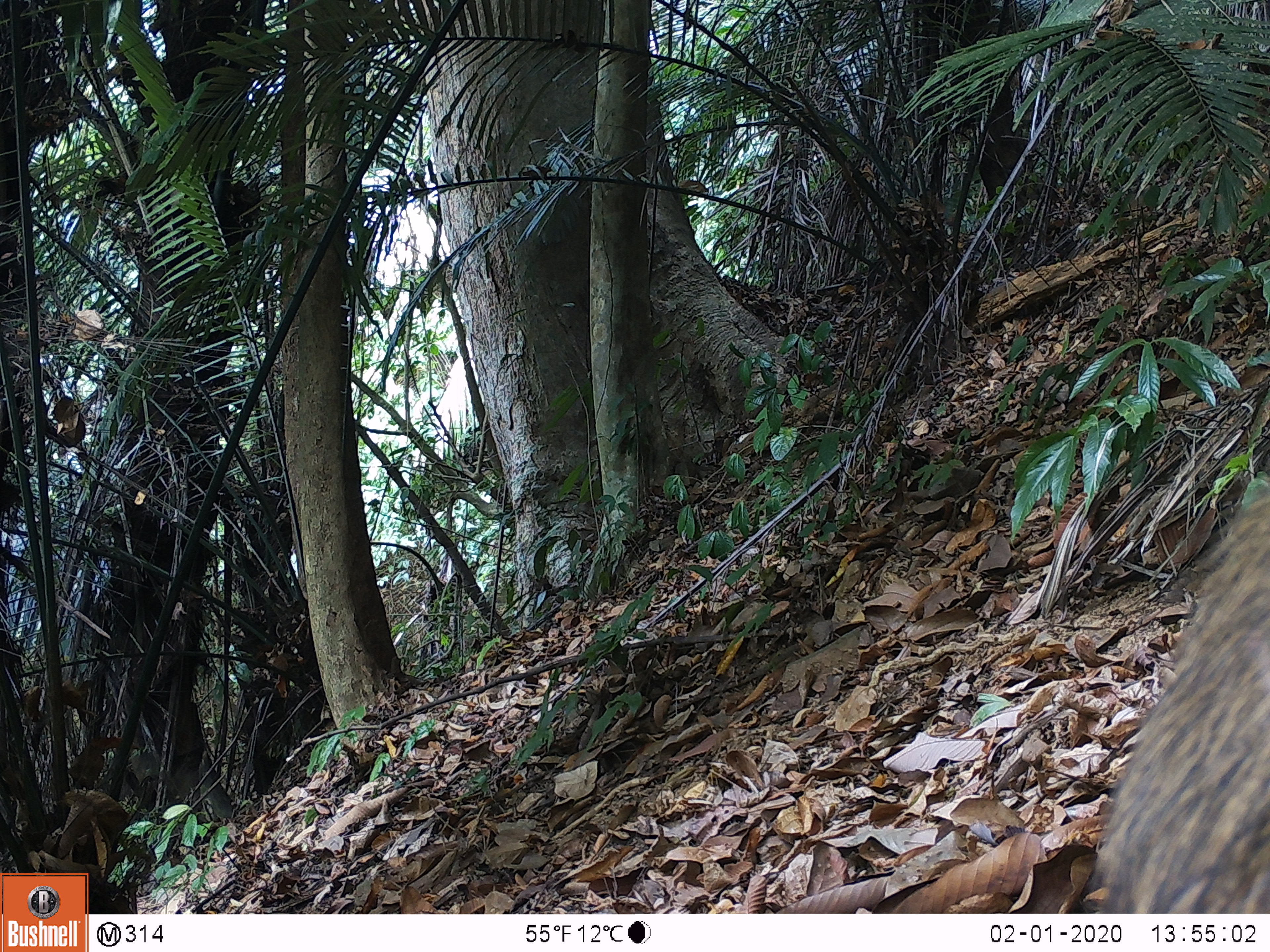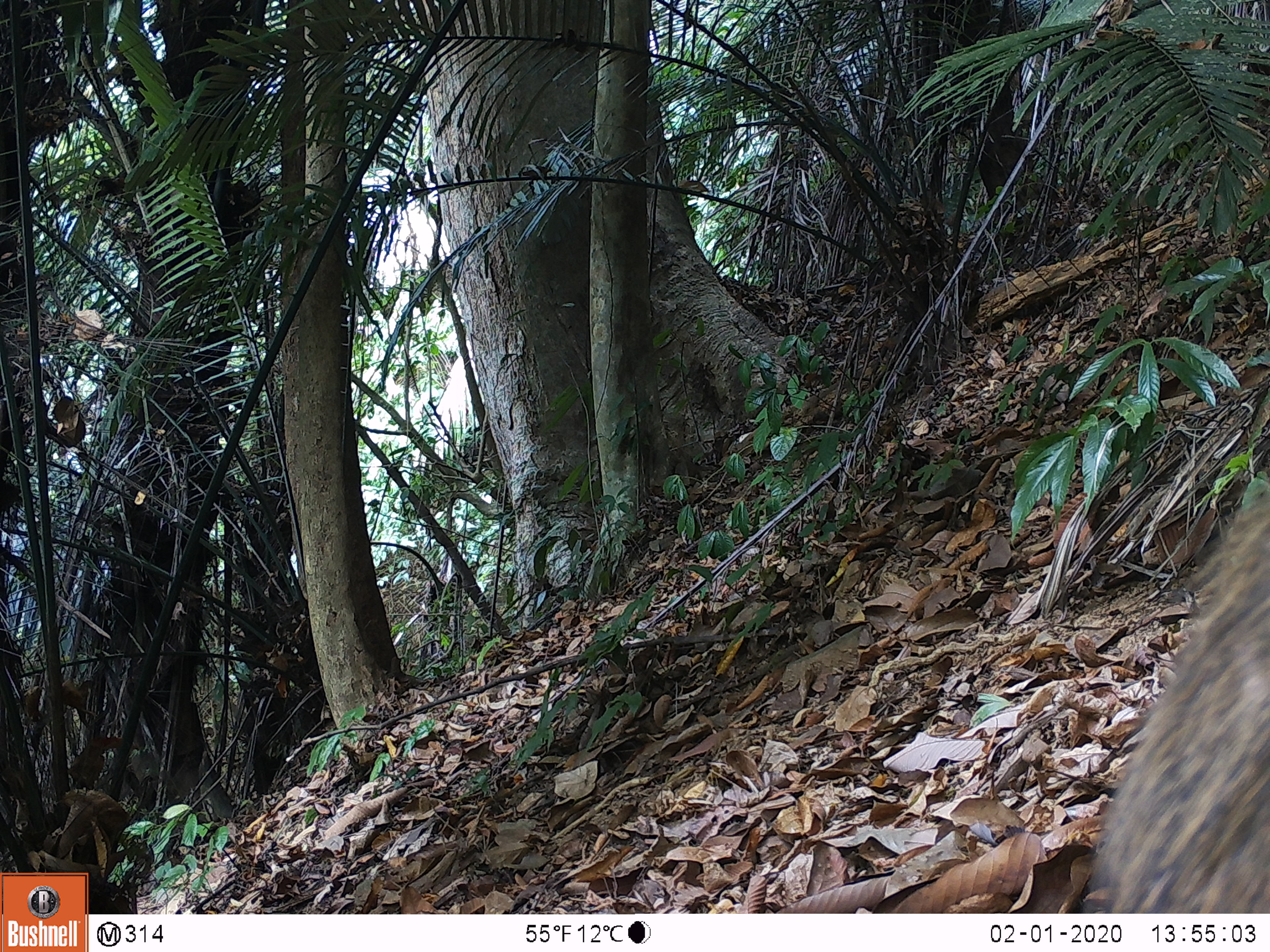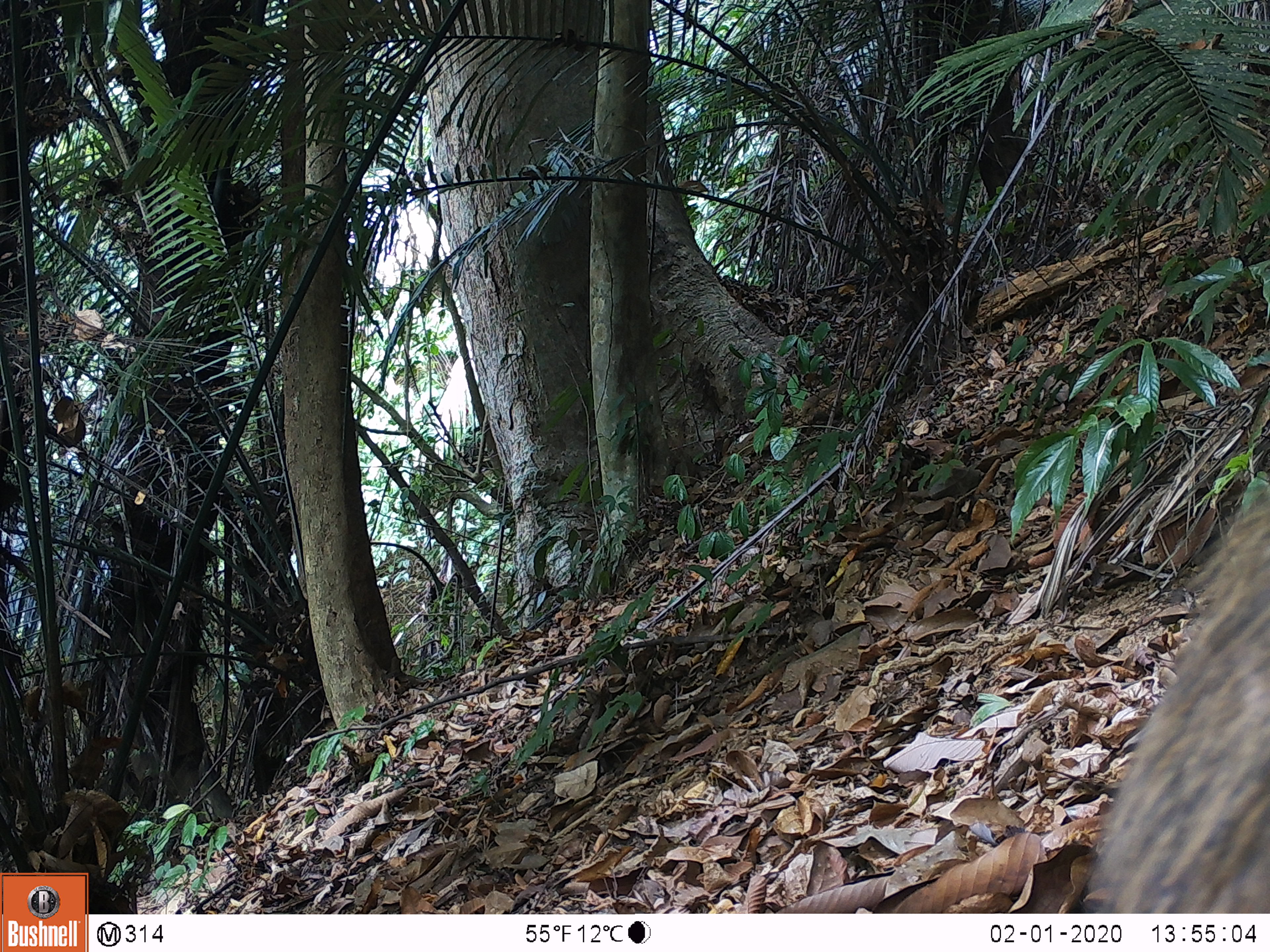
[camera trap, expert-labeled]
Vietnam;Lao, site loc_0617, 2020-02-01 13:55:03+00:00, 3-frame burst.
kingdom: Animalia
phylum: Chordata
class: Mammalia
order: Artiodactyla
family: Suidae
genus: Sus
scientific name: Sus scrofa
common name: eurasian wild pig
Eurasian wild pig (Sus scrofa). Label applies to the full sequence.